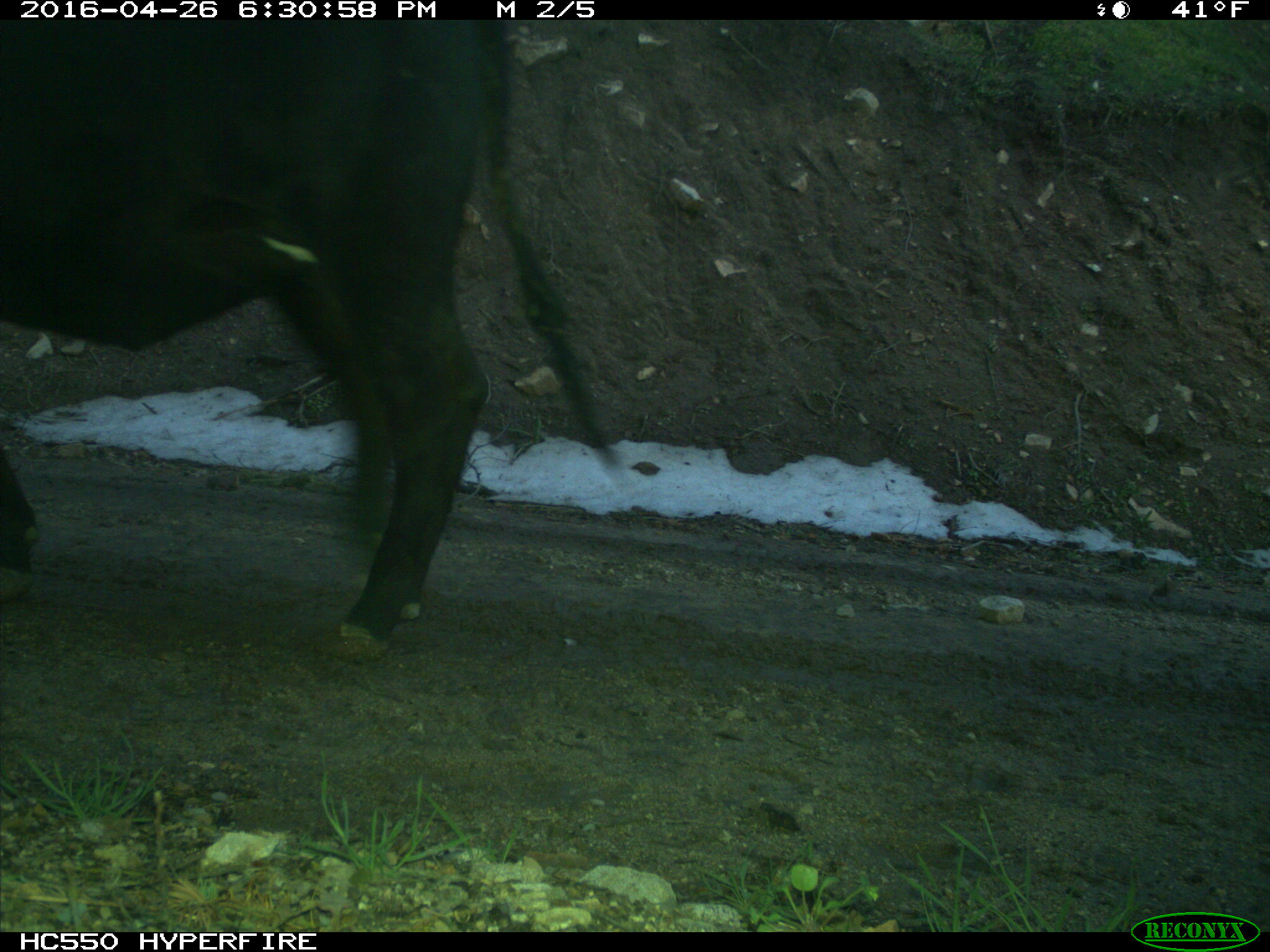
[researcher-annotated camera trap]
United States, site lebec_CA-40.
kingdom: Animalia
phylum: Chordata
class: Mammalia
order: Artiodactyla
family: Bovidae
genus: Bos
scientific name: Bos taurus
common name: domestic cow